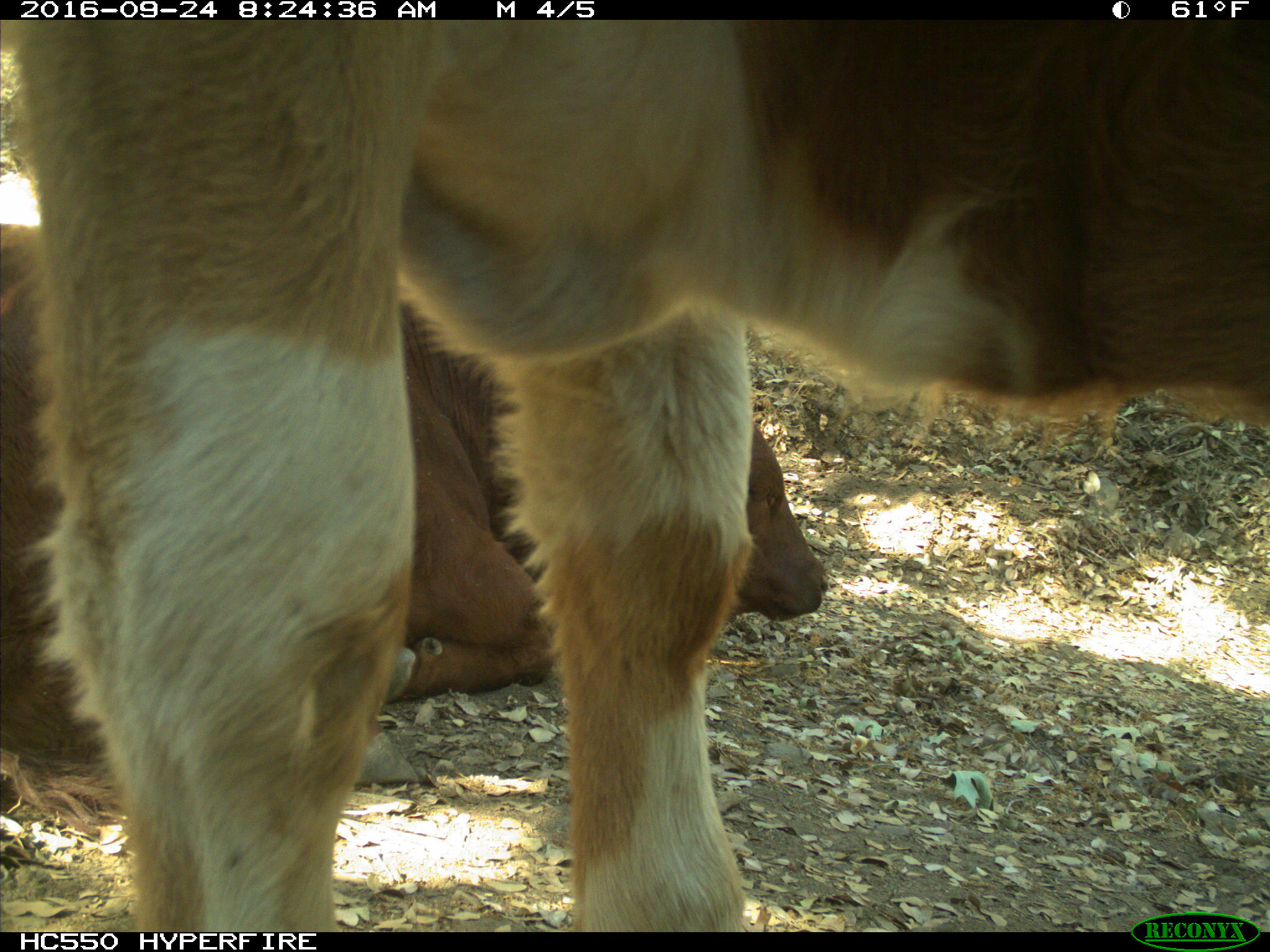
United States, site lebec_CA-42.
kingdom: Animalia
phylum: Chordata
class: Mammalia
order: Artiodactyla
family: Bovidae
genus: Bos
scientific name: Bos taurus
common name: domestic cow